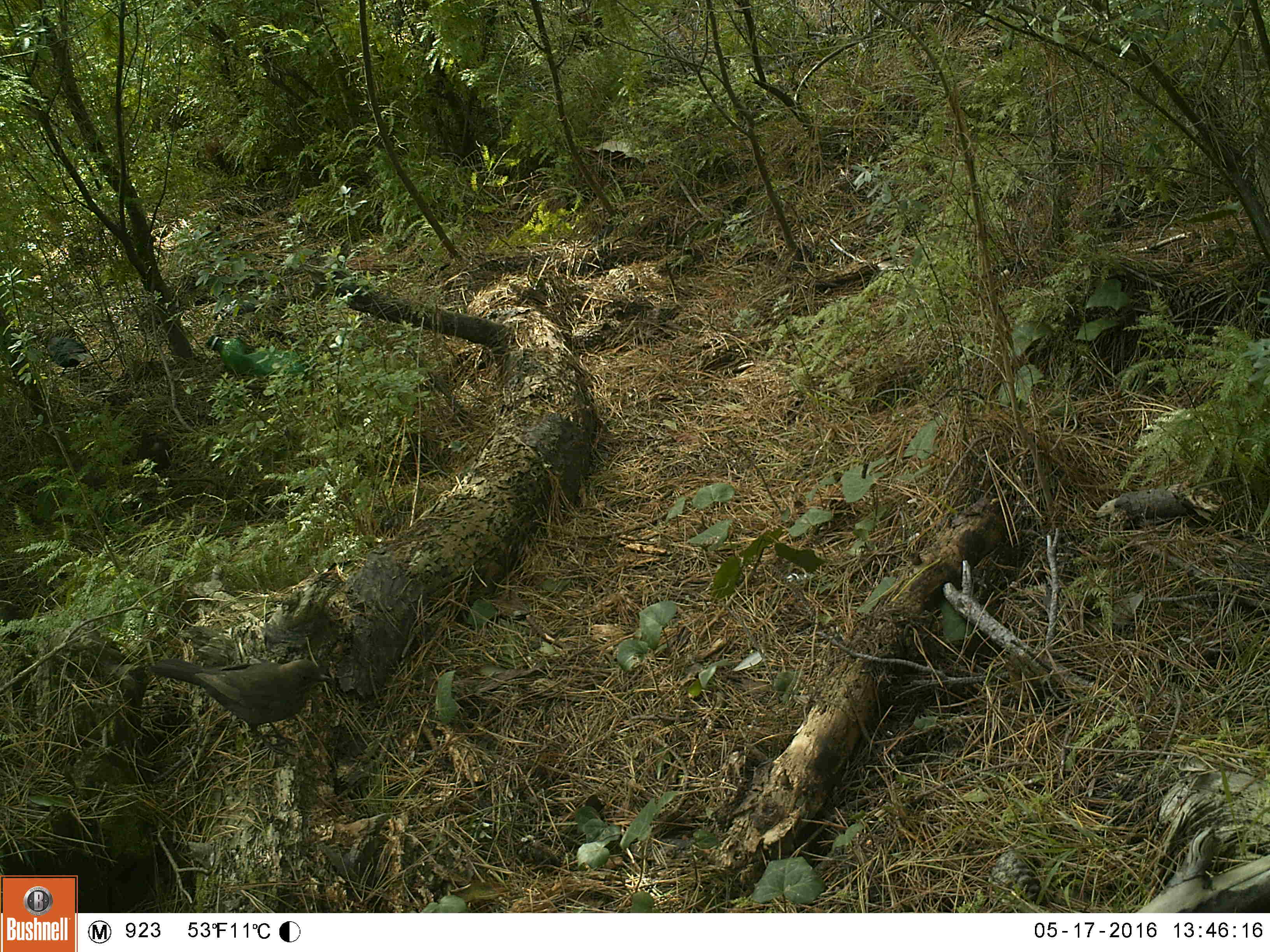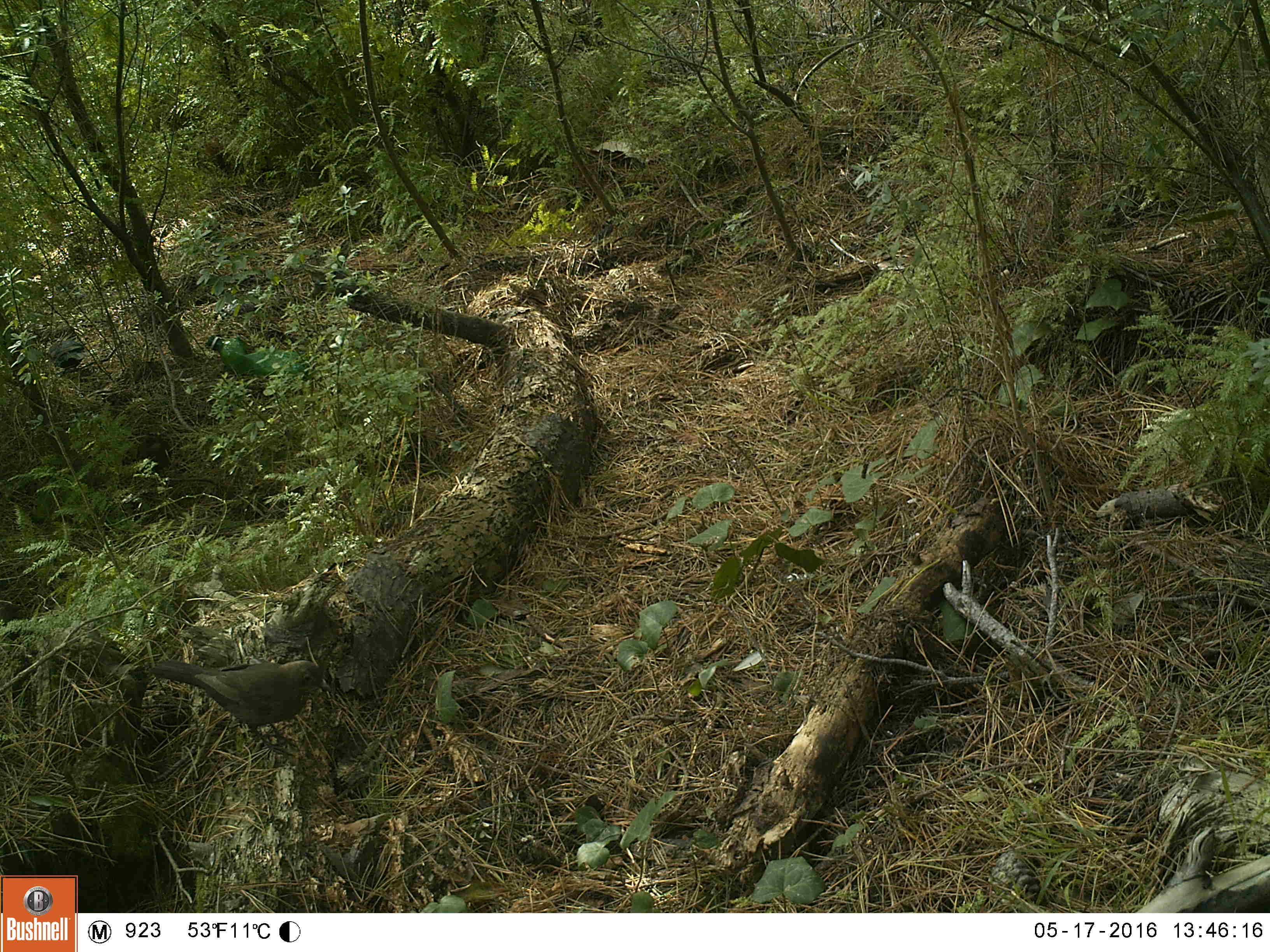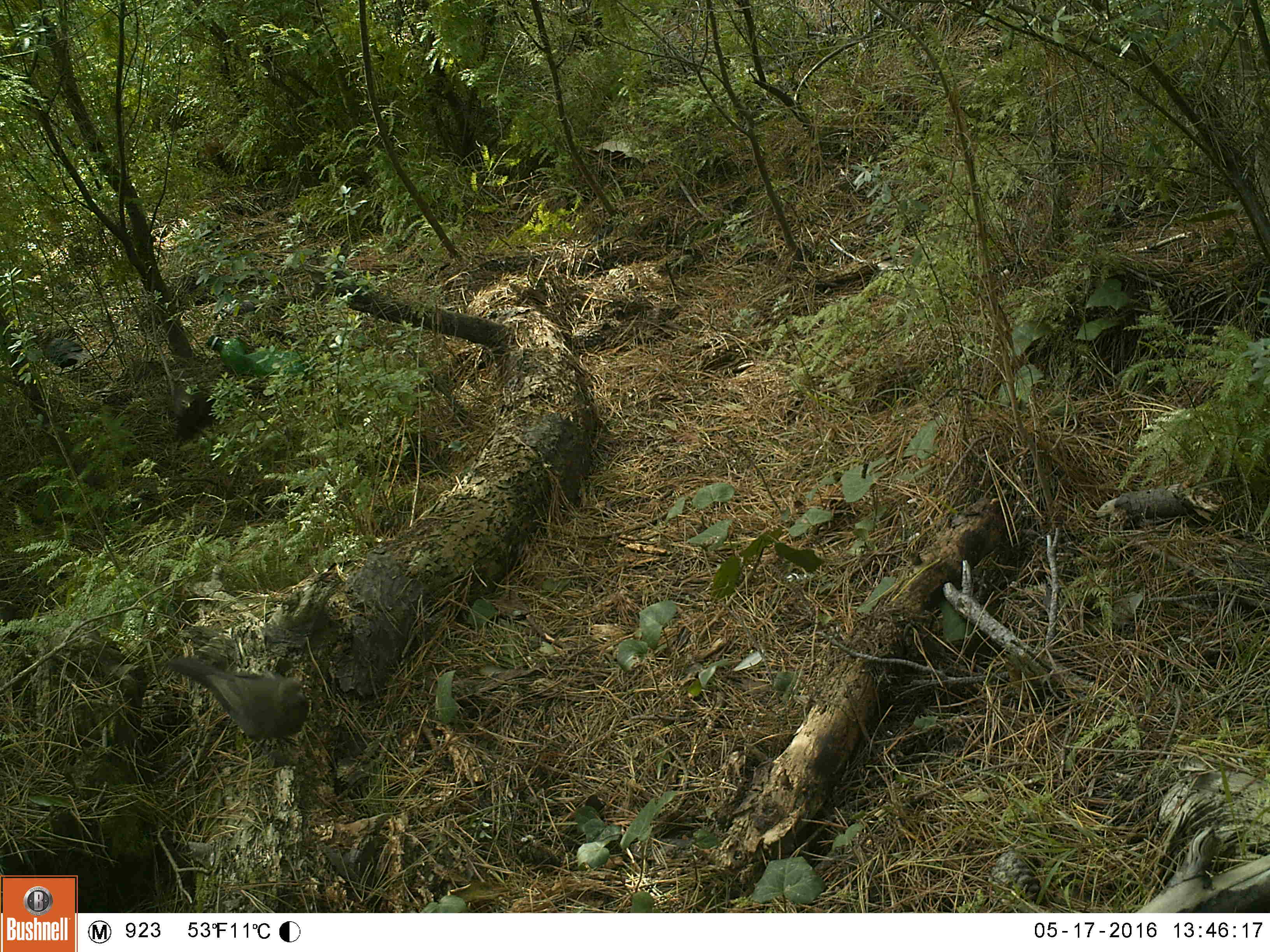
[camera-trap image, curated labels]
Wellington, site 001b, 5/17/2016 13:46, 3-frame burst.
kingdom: Animalia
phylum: Chordata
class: Aves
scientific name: Aves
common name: bird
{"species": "bird (Aves)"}